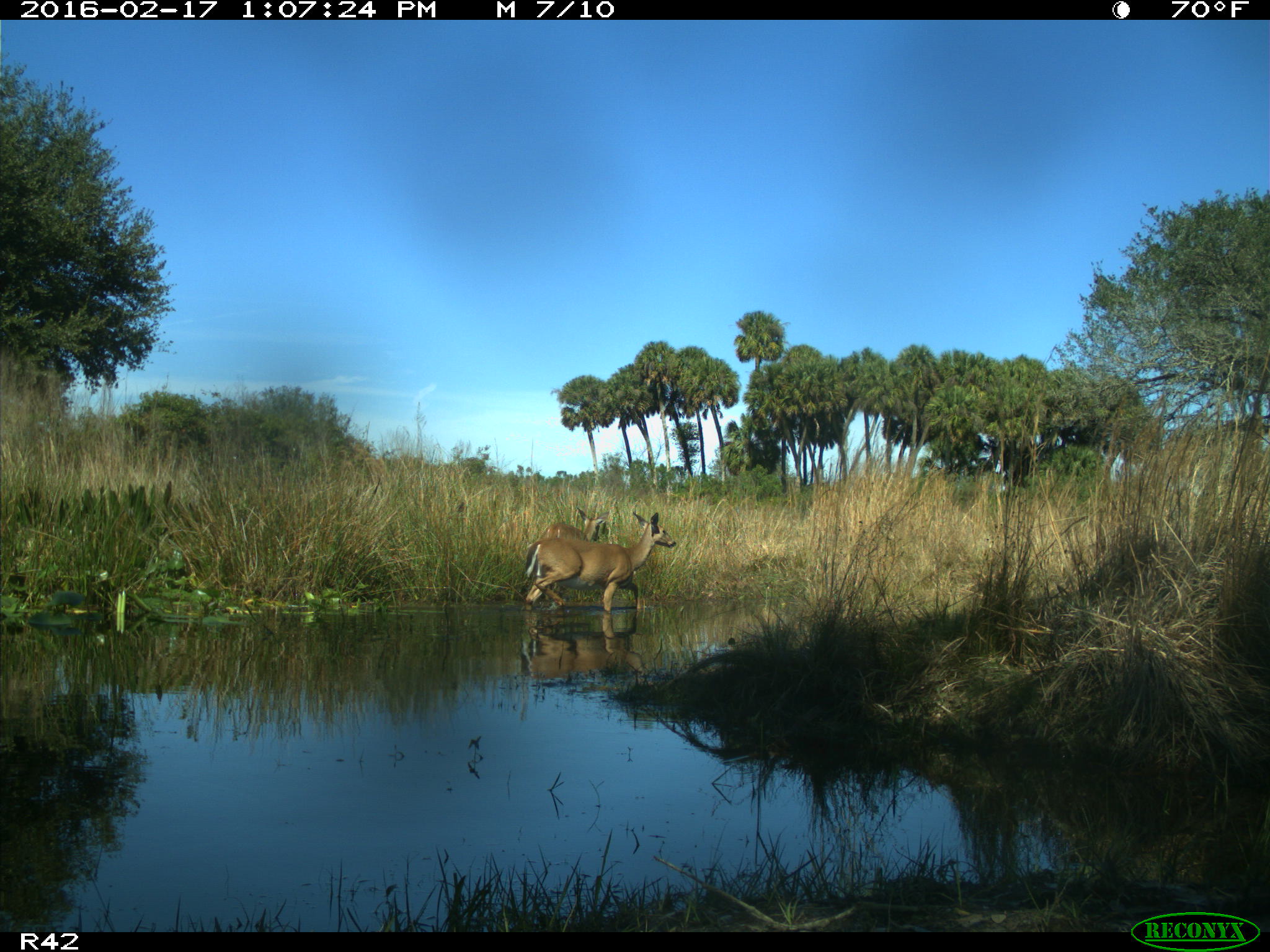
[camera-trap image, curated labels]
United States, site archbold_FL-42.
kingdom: Animalia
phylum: Chordata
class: Mammalia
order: Artiodactyla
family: Cervidae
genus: Odocoileus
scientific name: Odocoileus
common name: deer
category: unidentified deer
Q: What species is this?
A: Unidentified deer (deer) (Odocoileus).